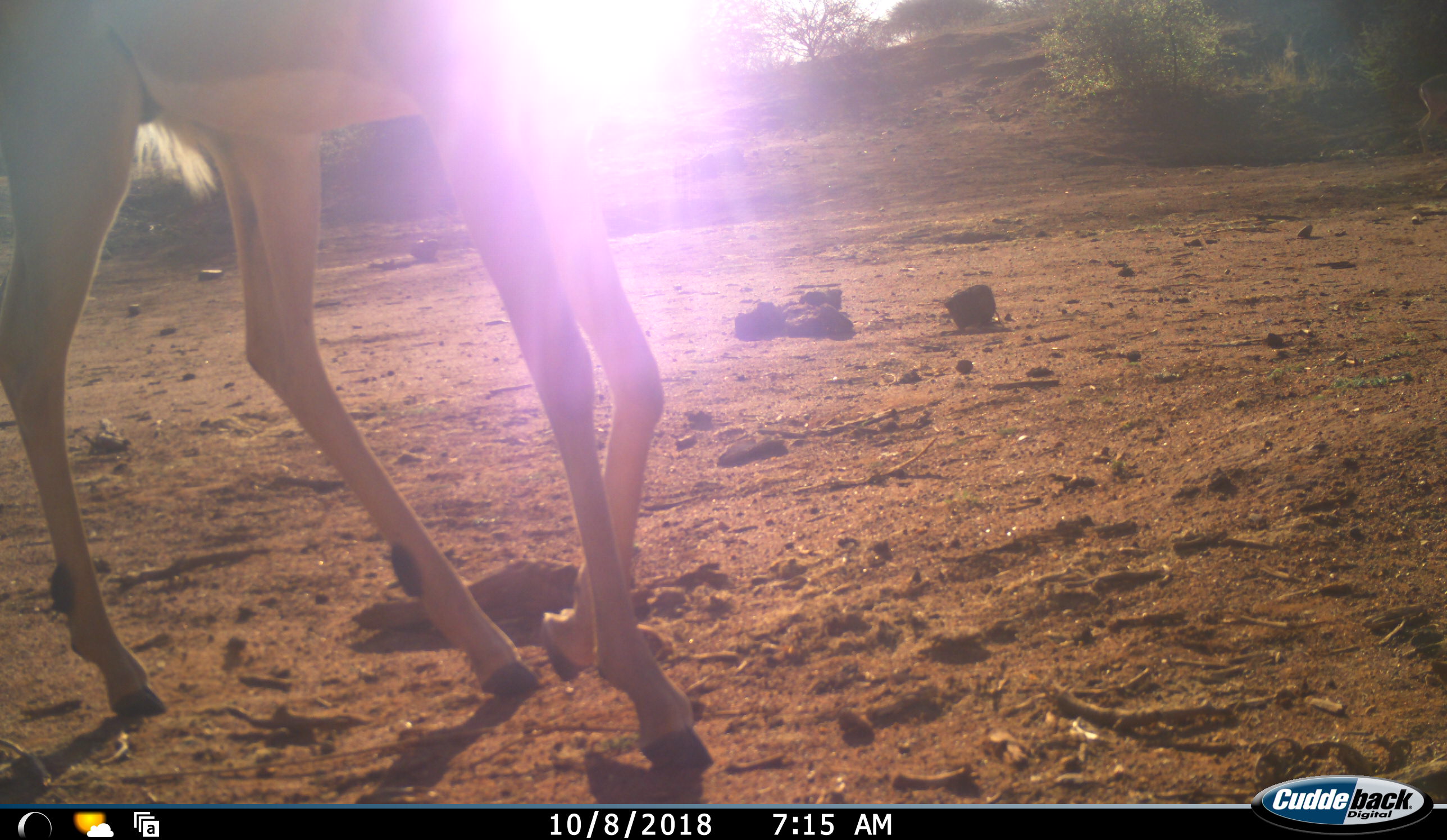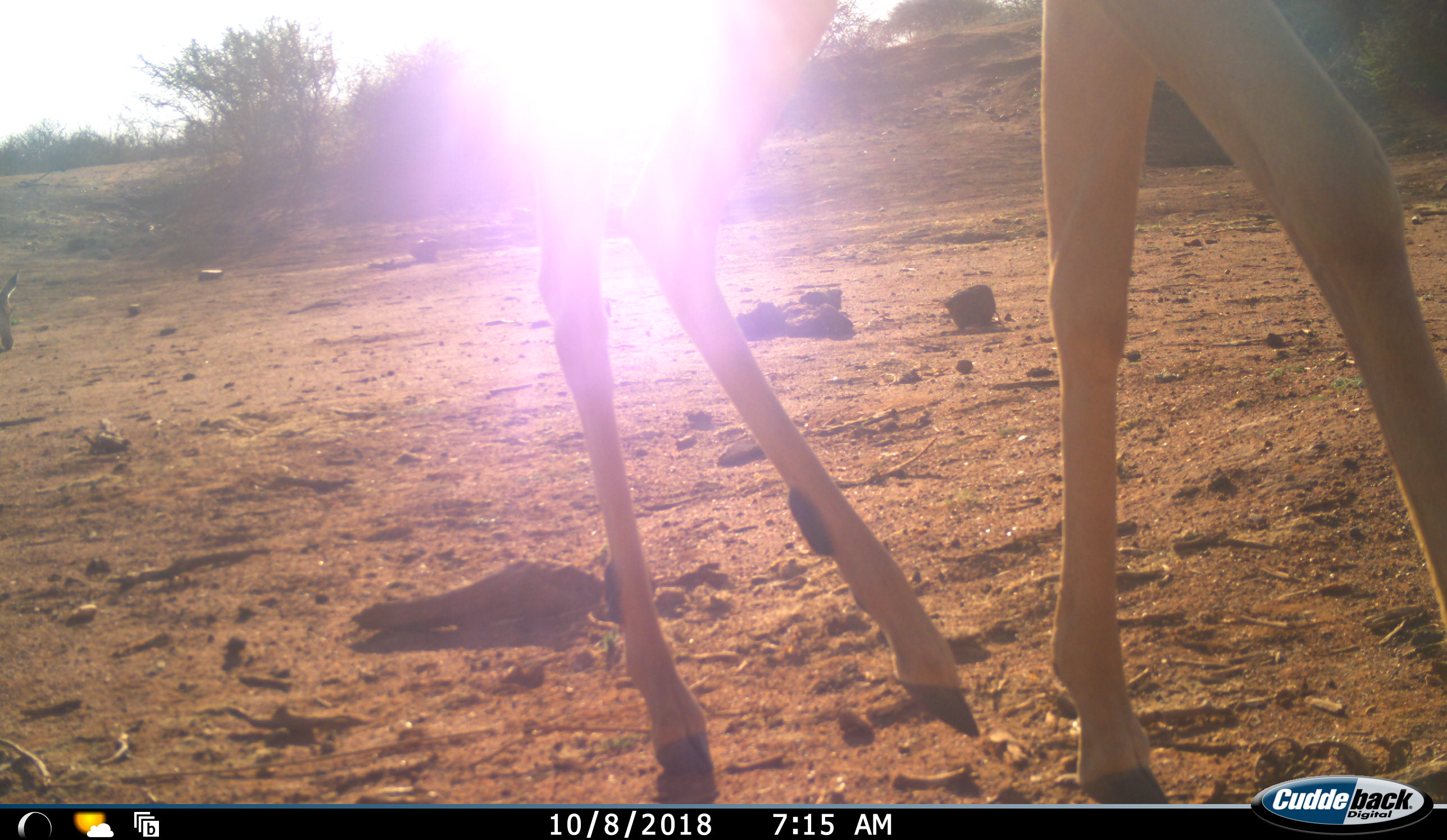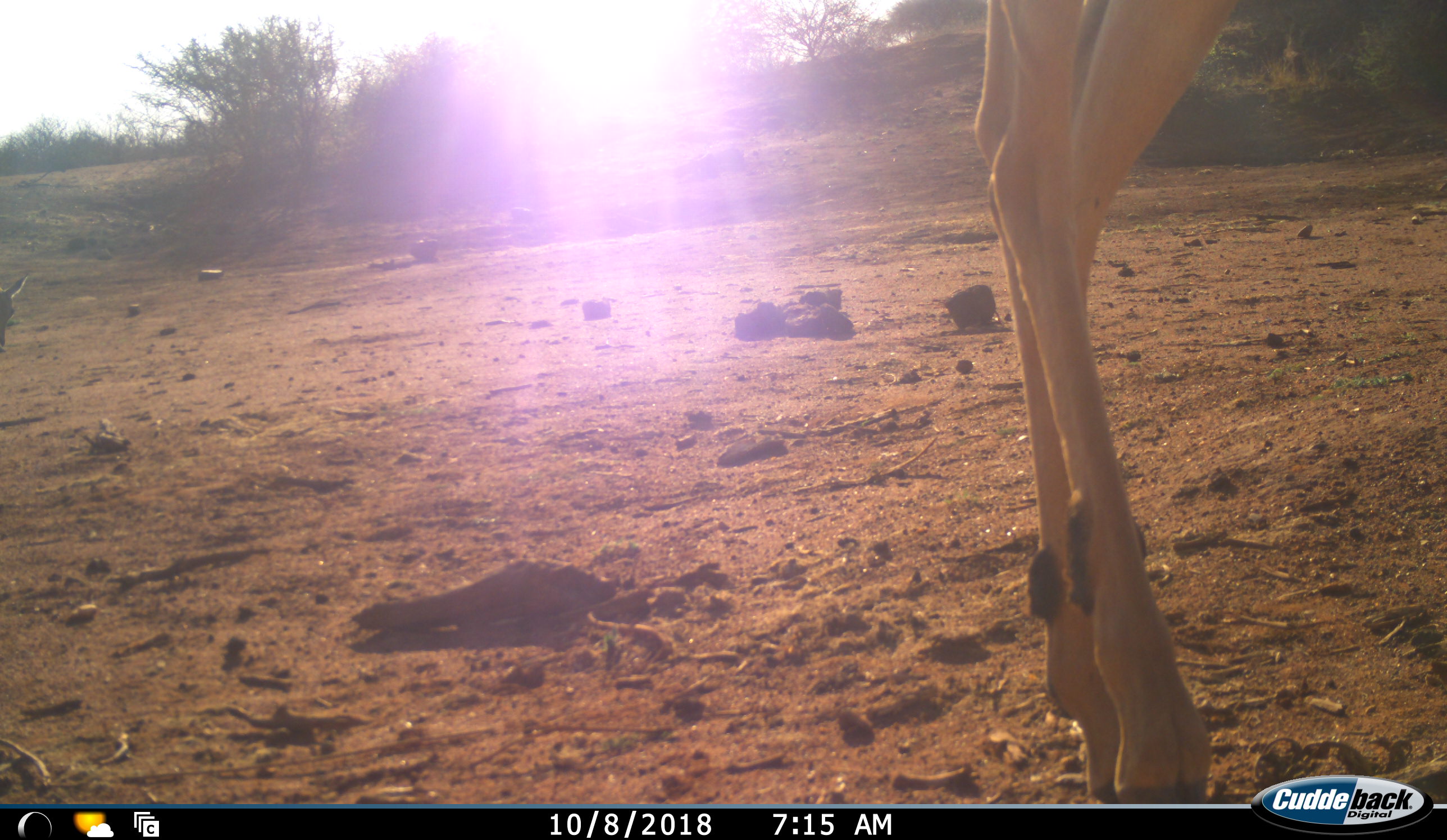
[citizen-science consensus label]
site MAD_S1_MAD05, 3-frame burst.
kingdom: Animalia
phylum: Chordata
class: Mammalia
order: Artiodactyla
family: Bovidae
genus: Aepyceros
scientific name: Aepyceros melampus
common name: impala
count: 1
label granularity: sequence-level